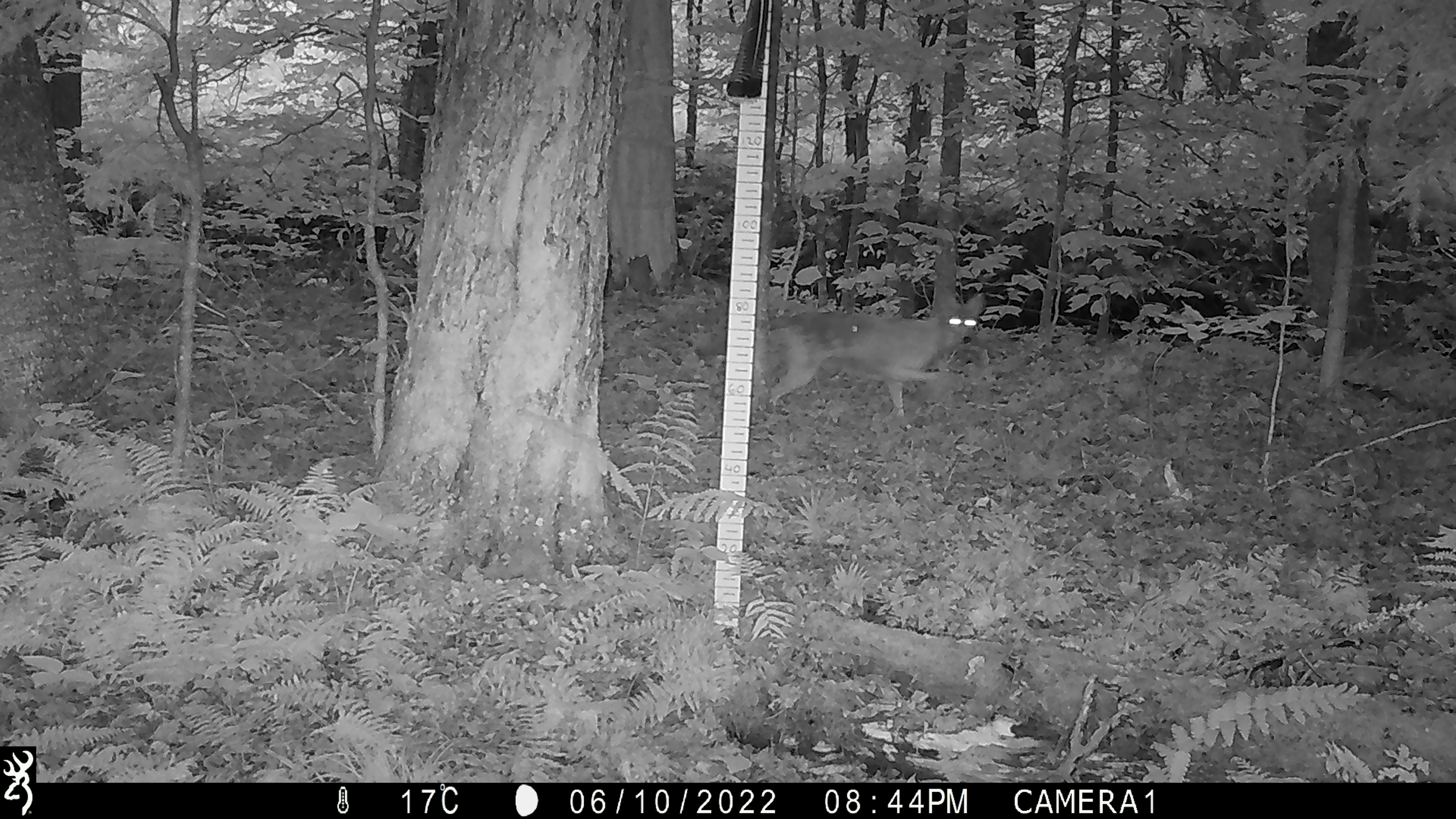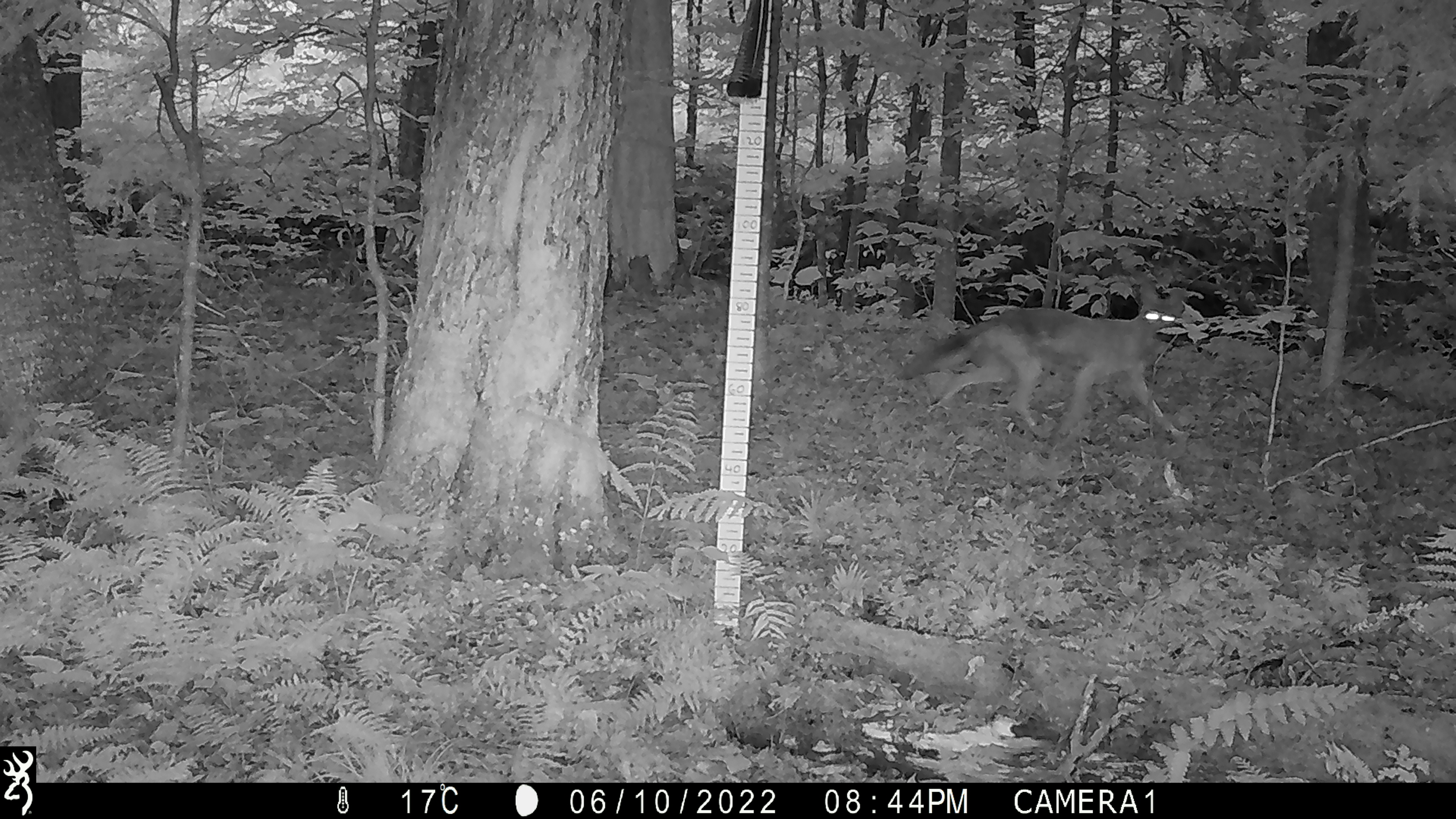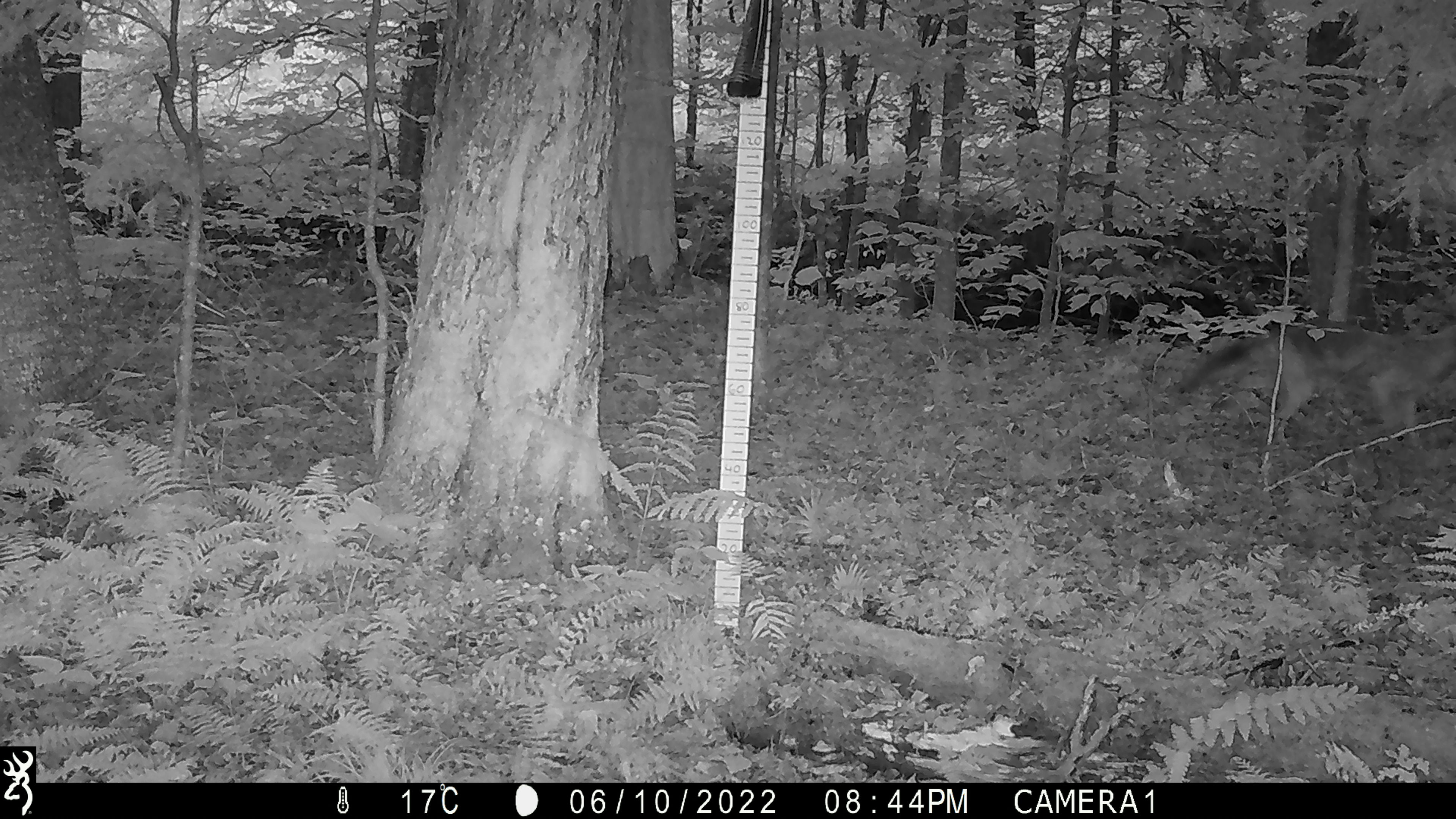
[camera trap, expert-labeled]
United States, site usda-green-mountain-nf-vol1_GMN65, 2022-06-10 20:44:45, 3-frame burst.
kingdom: Animalia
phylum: Chordata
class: Mammalia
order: Carnivora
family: Canidae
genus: Canis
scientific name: Canis latrans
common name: coyote